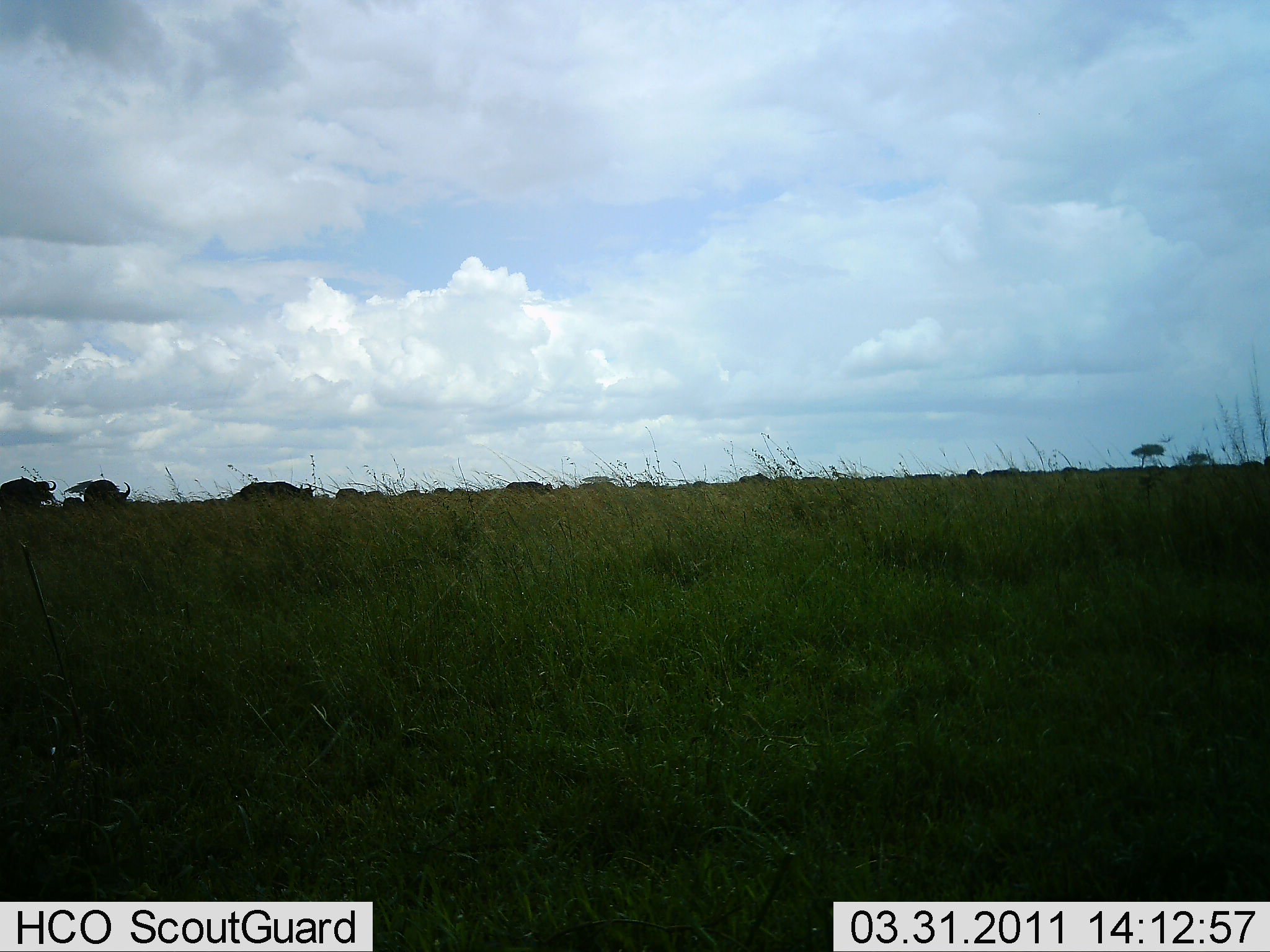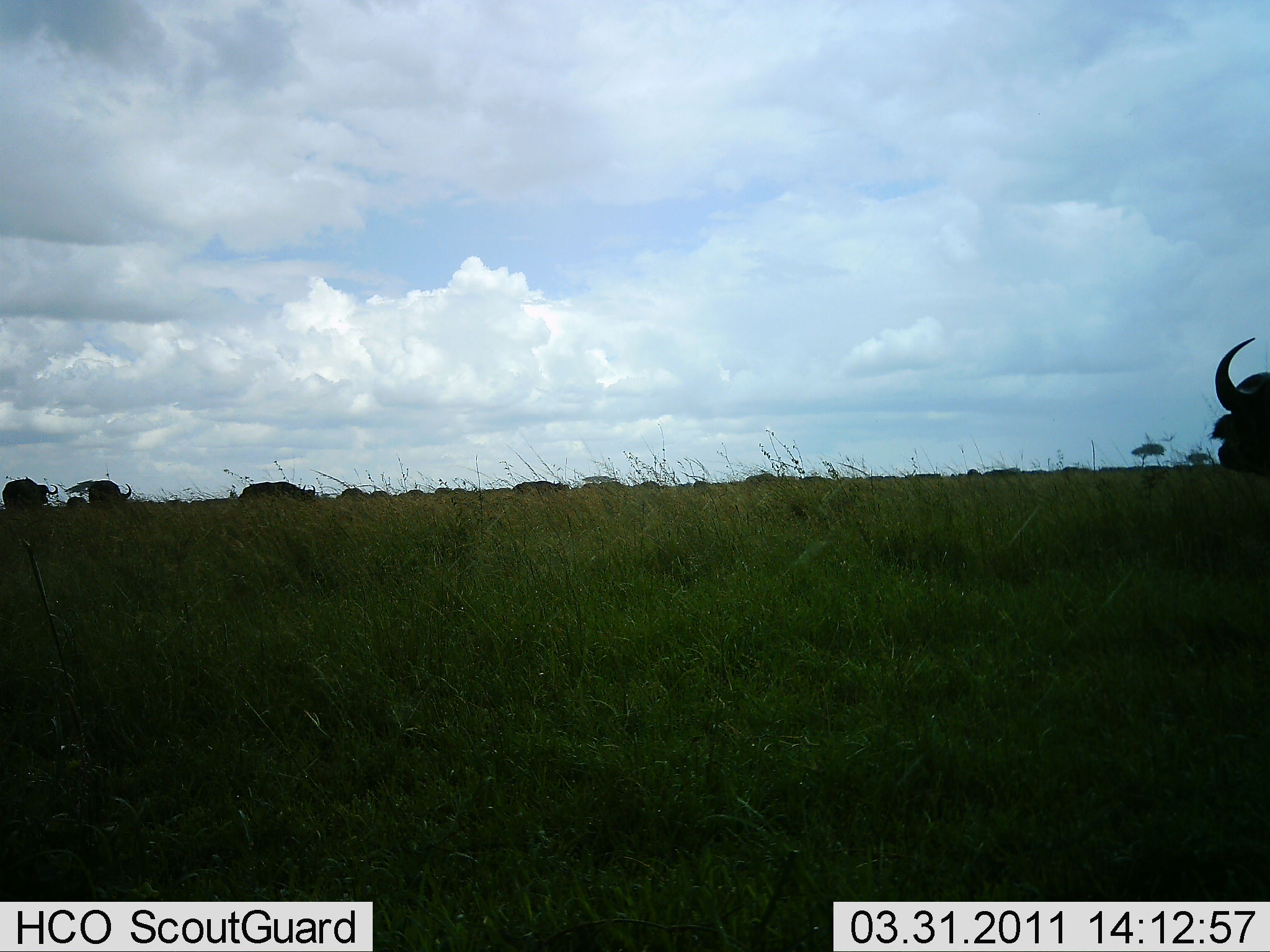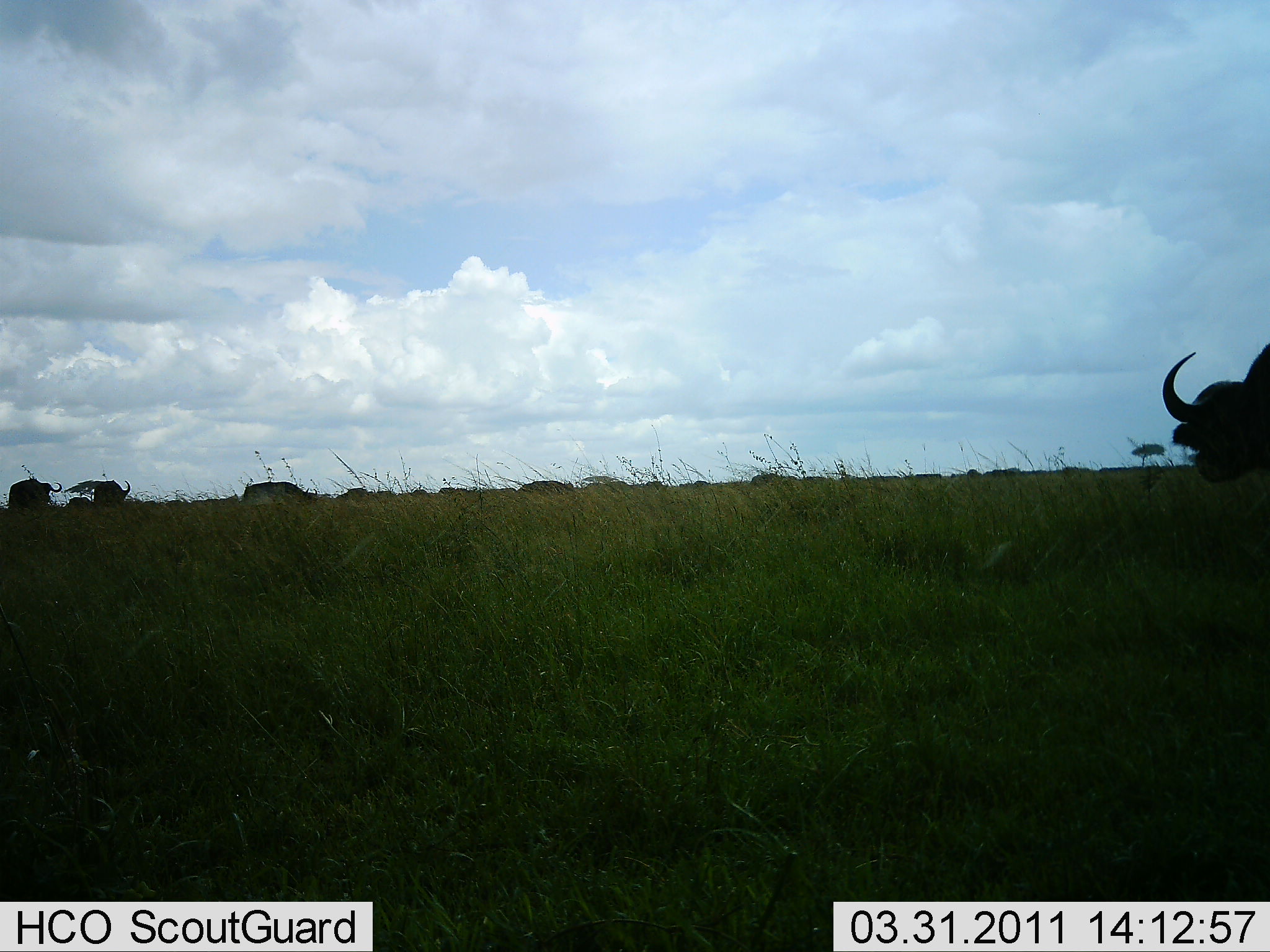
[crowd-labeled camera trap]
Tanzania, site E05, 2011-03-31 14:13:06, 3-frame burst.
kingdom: Animalia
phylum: Chordata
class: Mammalia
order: Artiodactyla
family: Bovidae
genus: Syncerus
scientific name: Syncerus caffer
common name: cape buffalo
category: buffalo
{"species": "buffalo (cape buffalo) (Syncerus caffer)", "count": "11-50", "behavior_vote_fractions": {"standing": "60%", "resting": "20%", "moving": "60%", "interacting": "20%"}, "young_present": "0%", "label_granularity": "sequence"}